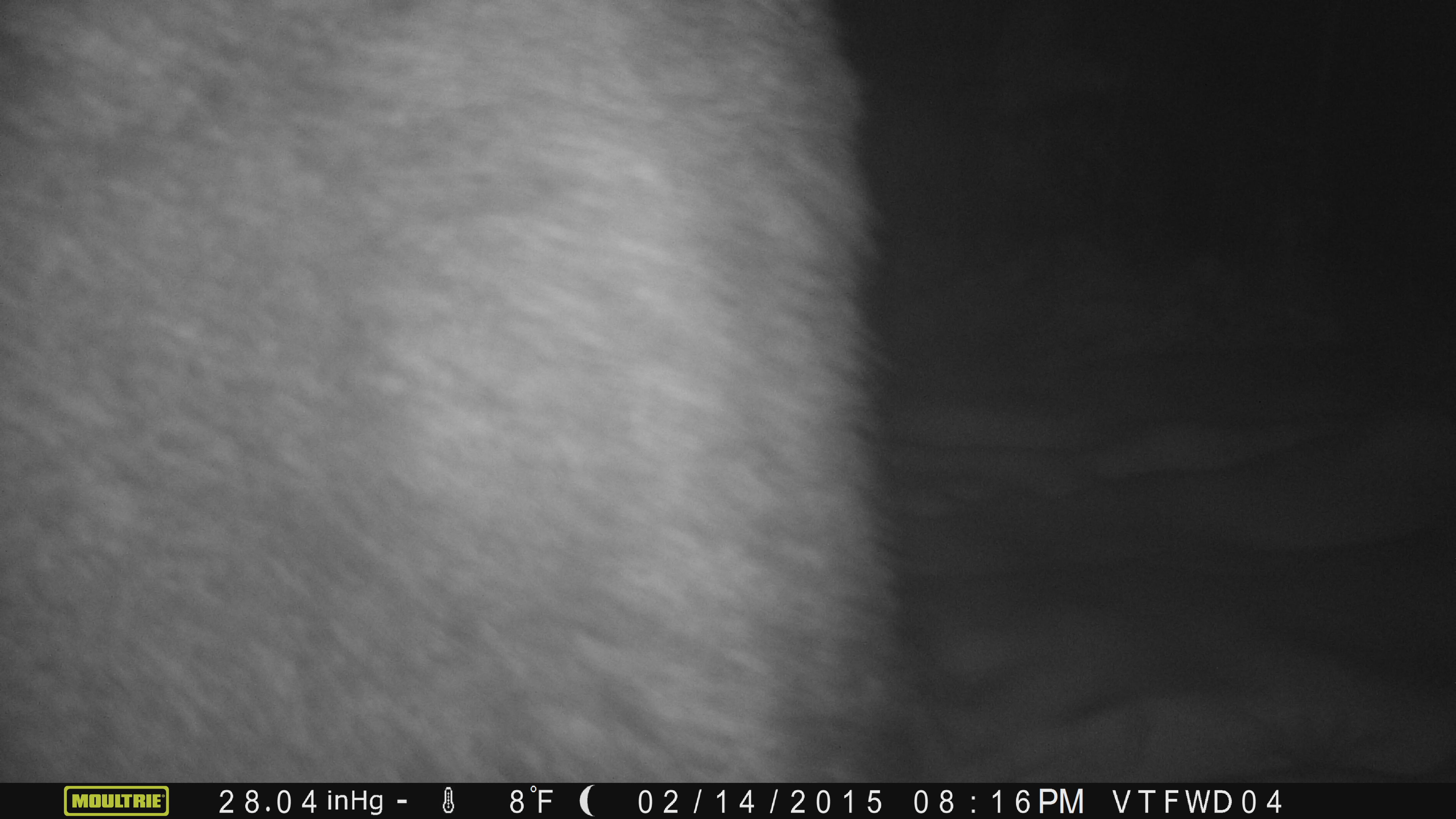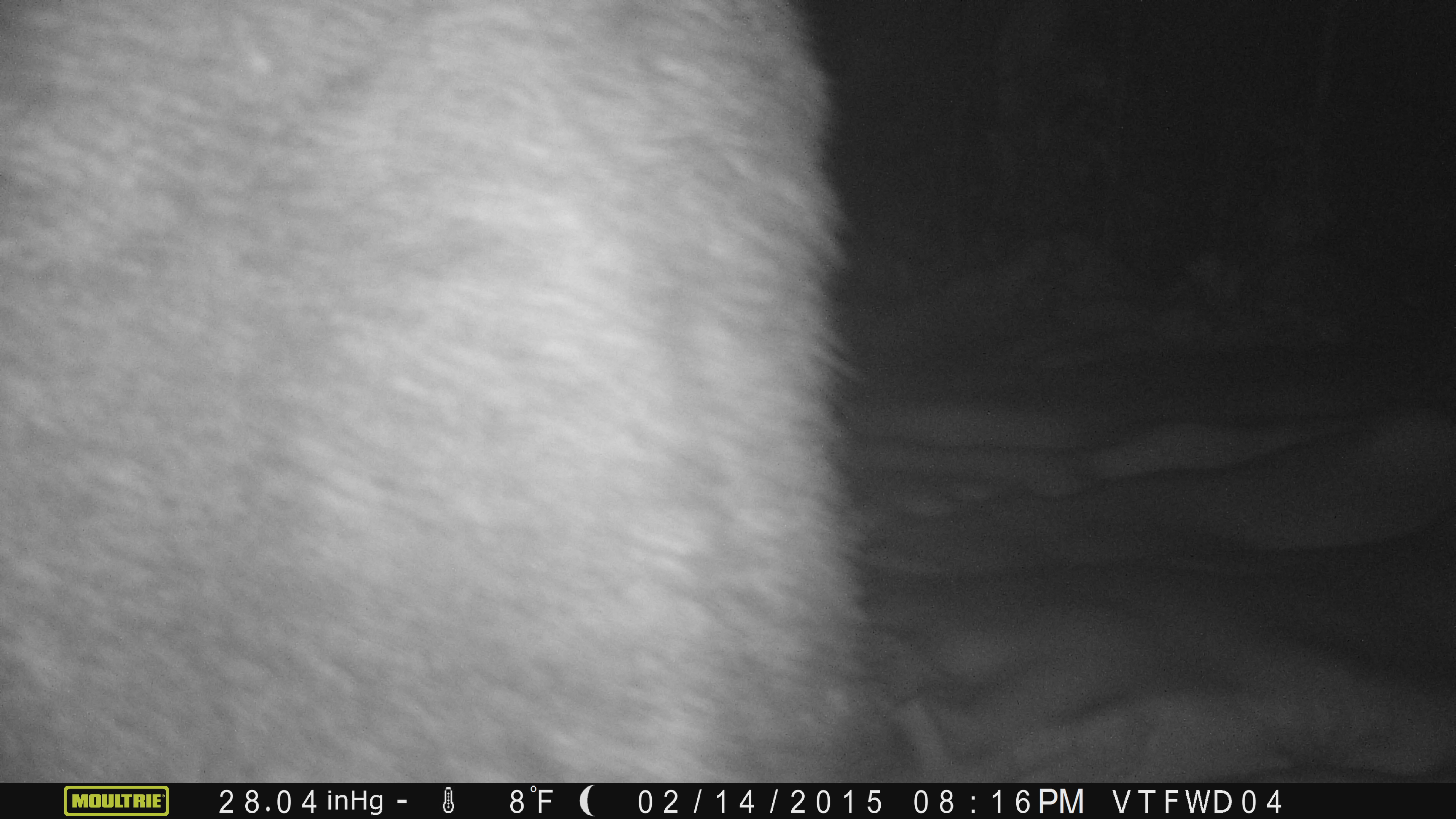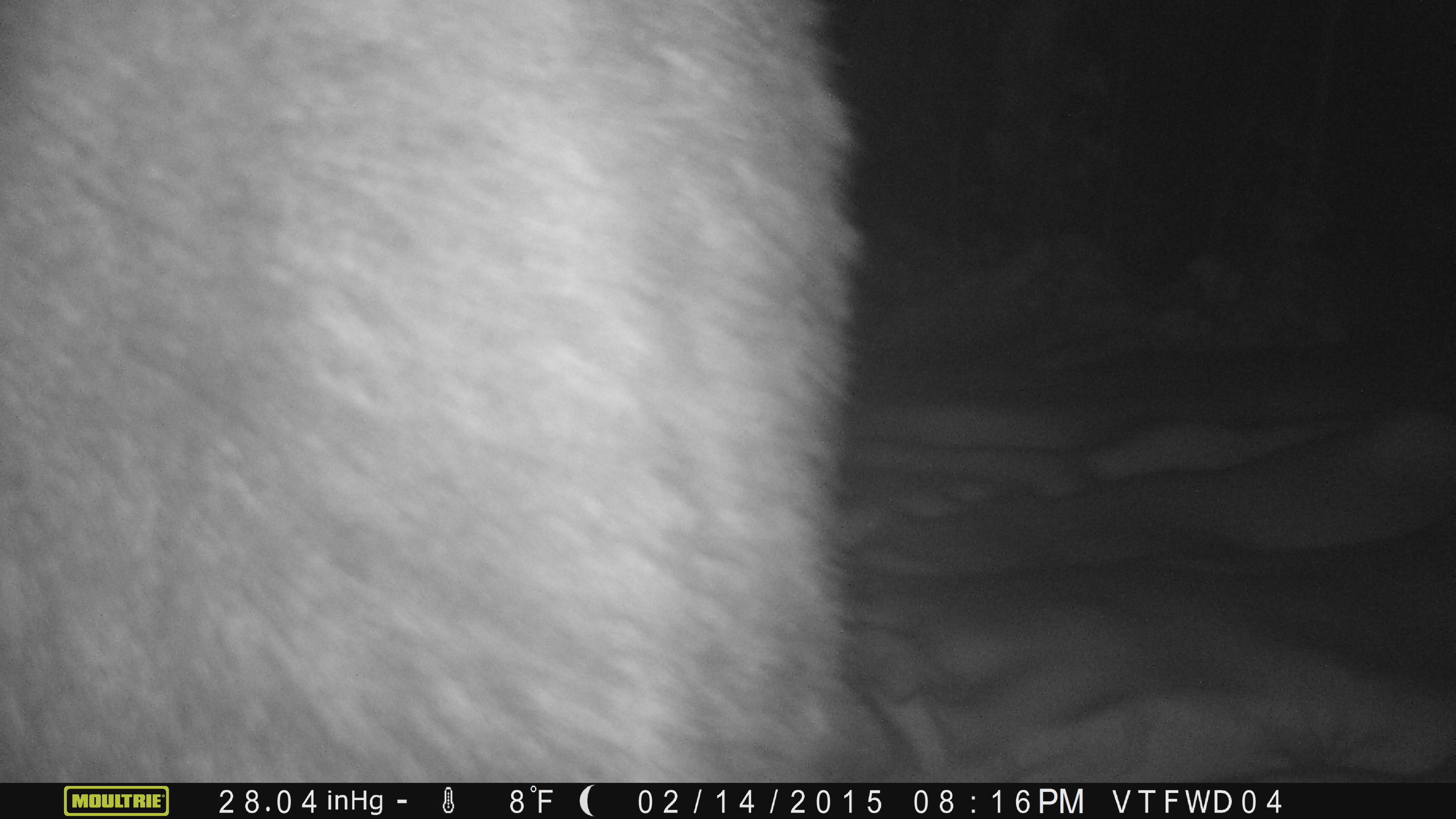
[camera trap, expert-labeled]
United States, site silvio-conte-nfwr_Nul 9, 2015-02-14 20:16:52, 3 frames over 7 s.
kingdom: Animalia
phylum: Chordata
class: Mammalia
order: Artiodactyla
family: Cervidae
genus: Alces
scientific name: Alces alces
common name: moose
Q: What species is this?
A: Moose (Alces alces).